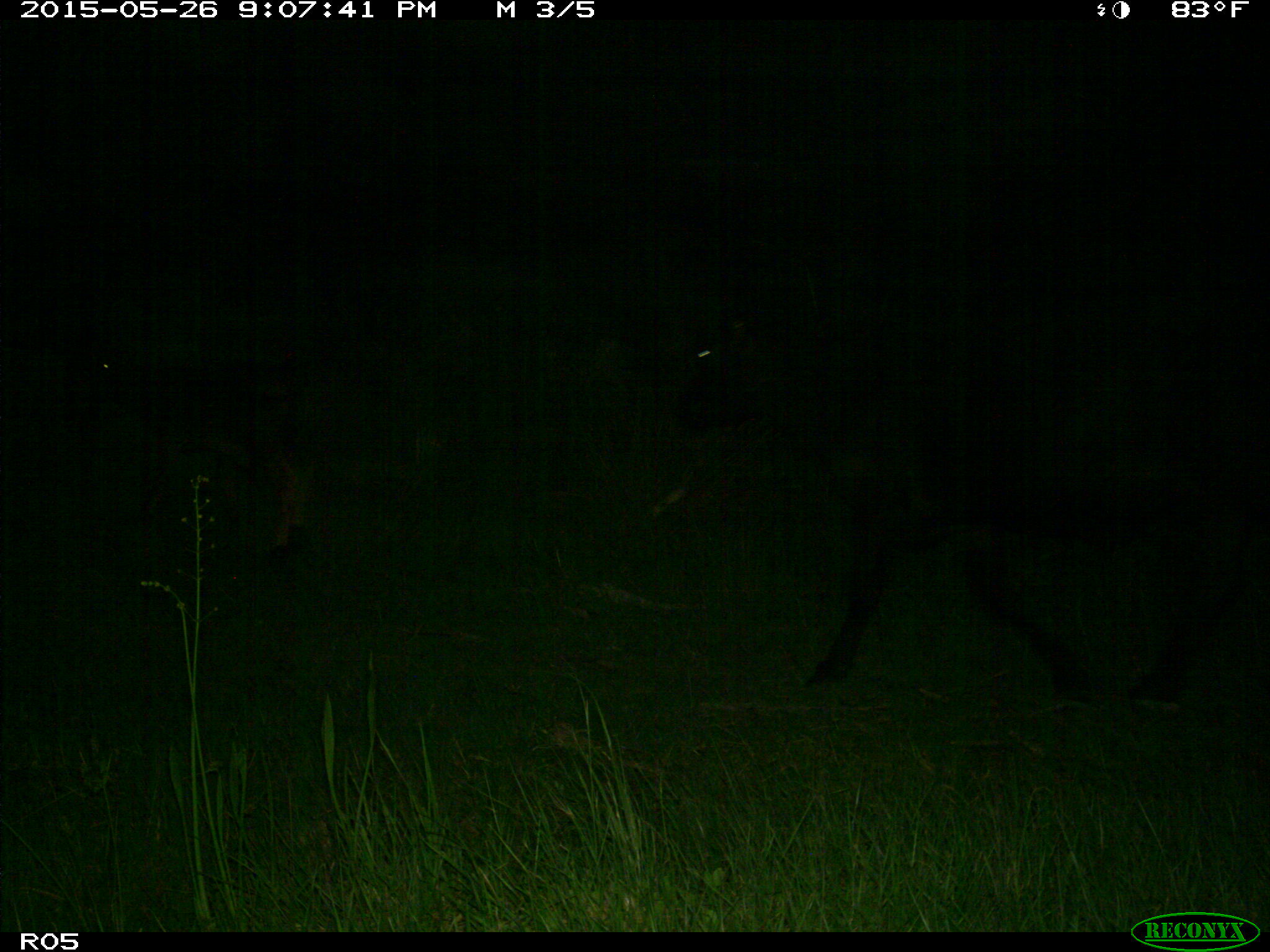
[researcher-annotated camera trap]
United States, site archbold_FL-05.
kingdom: Animalia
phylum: Chordata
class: Mammalia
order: Artiodactyla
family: Bovidae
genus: Bos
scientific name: Bos taurus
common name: domestic cow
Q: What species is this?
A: Bos taurus (domestic cow).